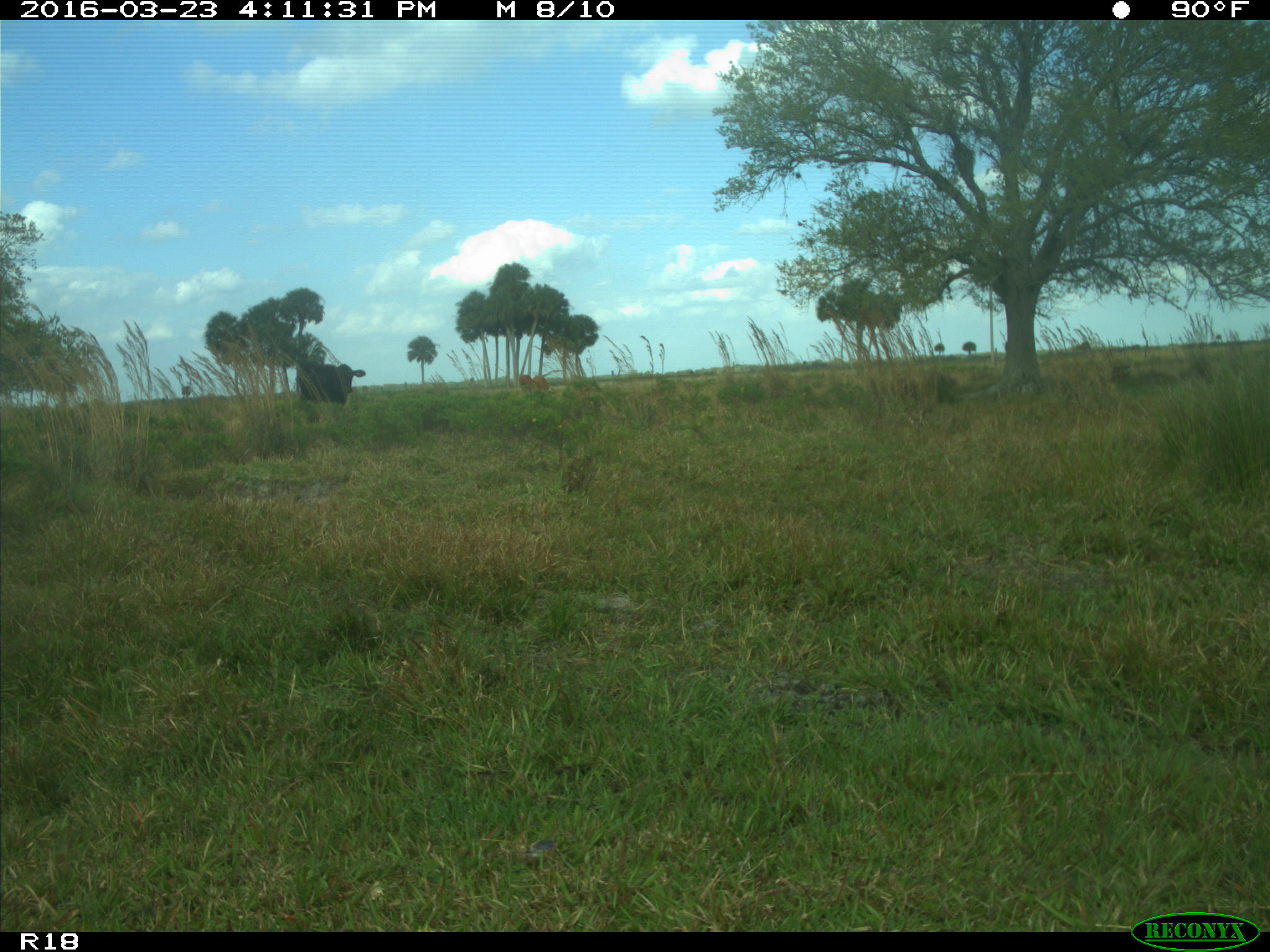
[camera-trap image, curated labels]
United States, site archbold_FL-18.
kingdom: Animalia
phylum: Chordata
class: Mammalia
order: Artiodactyla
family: Bovidae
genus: Bos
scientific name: Bos taurus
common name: domestic cow